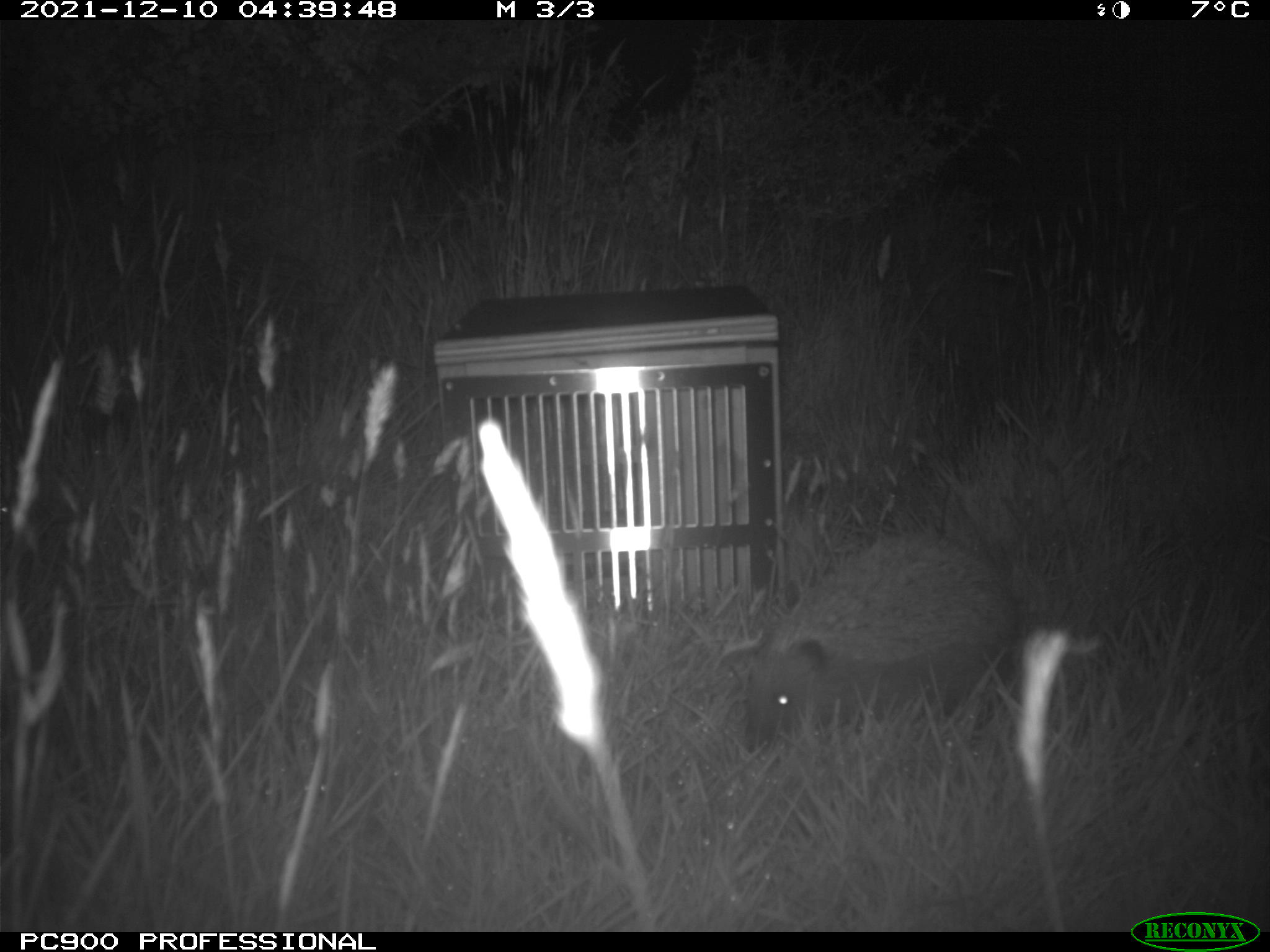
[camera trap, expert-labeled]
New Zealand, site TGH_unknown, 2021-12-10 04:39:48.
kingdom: Animalia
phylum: Chordata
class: Mammalia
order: Eulipotyphla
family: Erinaceidae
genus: Erinaceus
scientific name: Erinaceus europaeus europaeus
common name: european hedgehog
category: hedgehog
Hedgehog (european hedgehog) (Erinaceus europaeus europaeus).